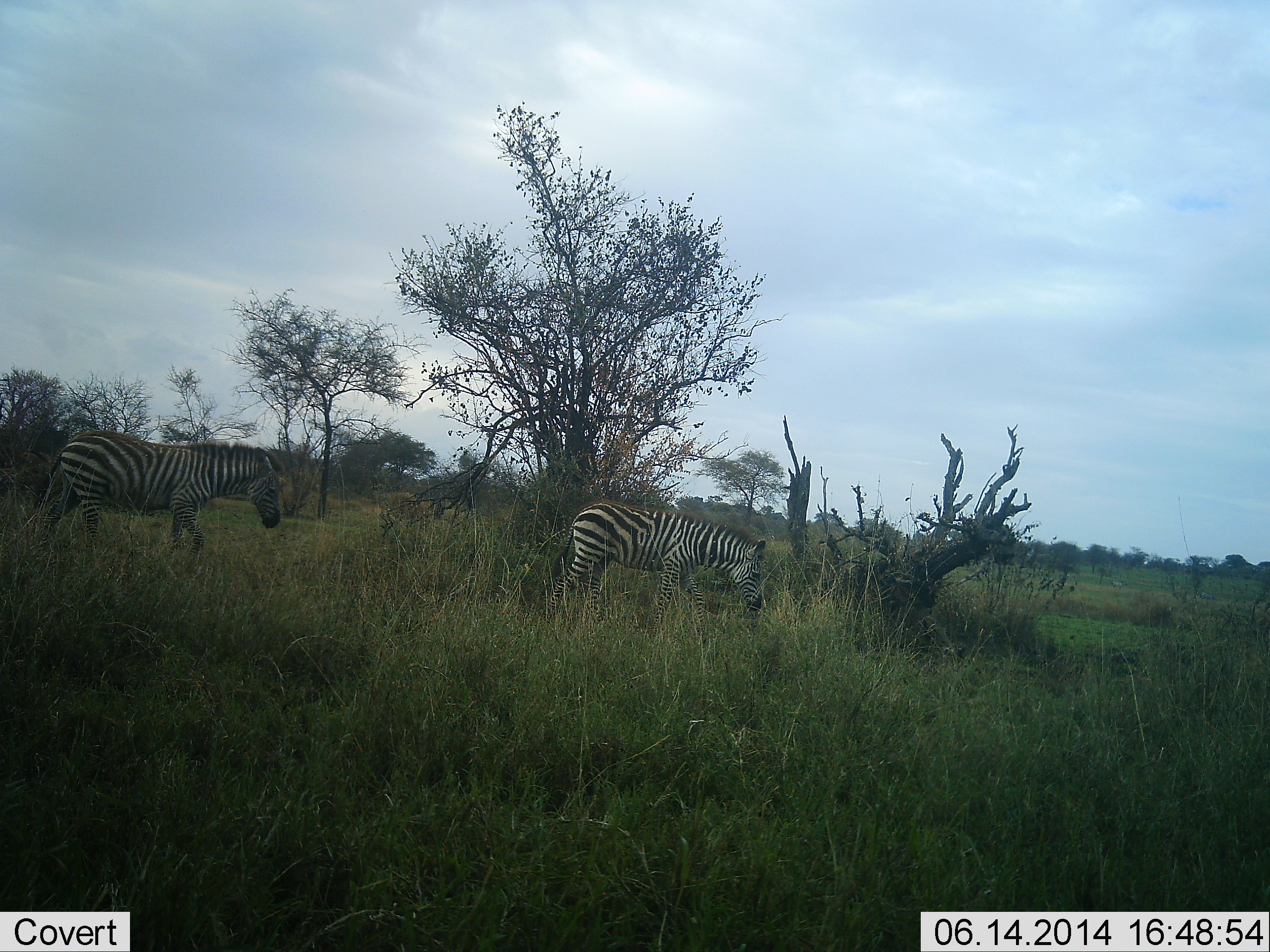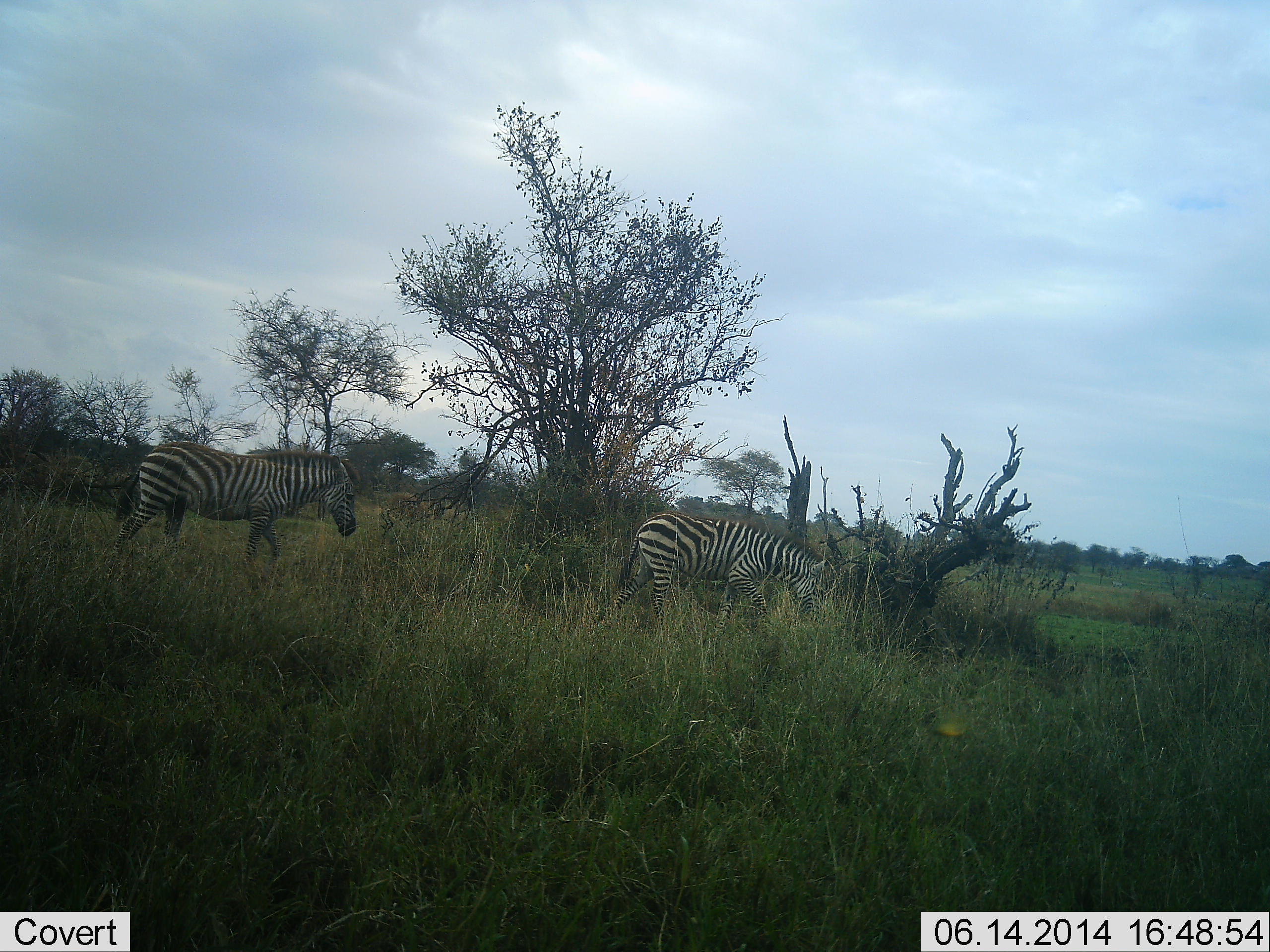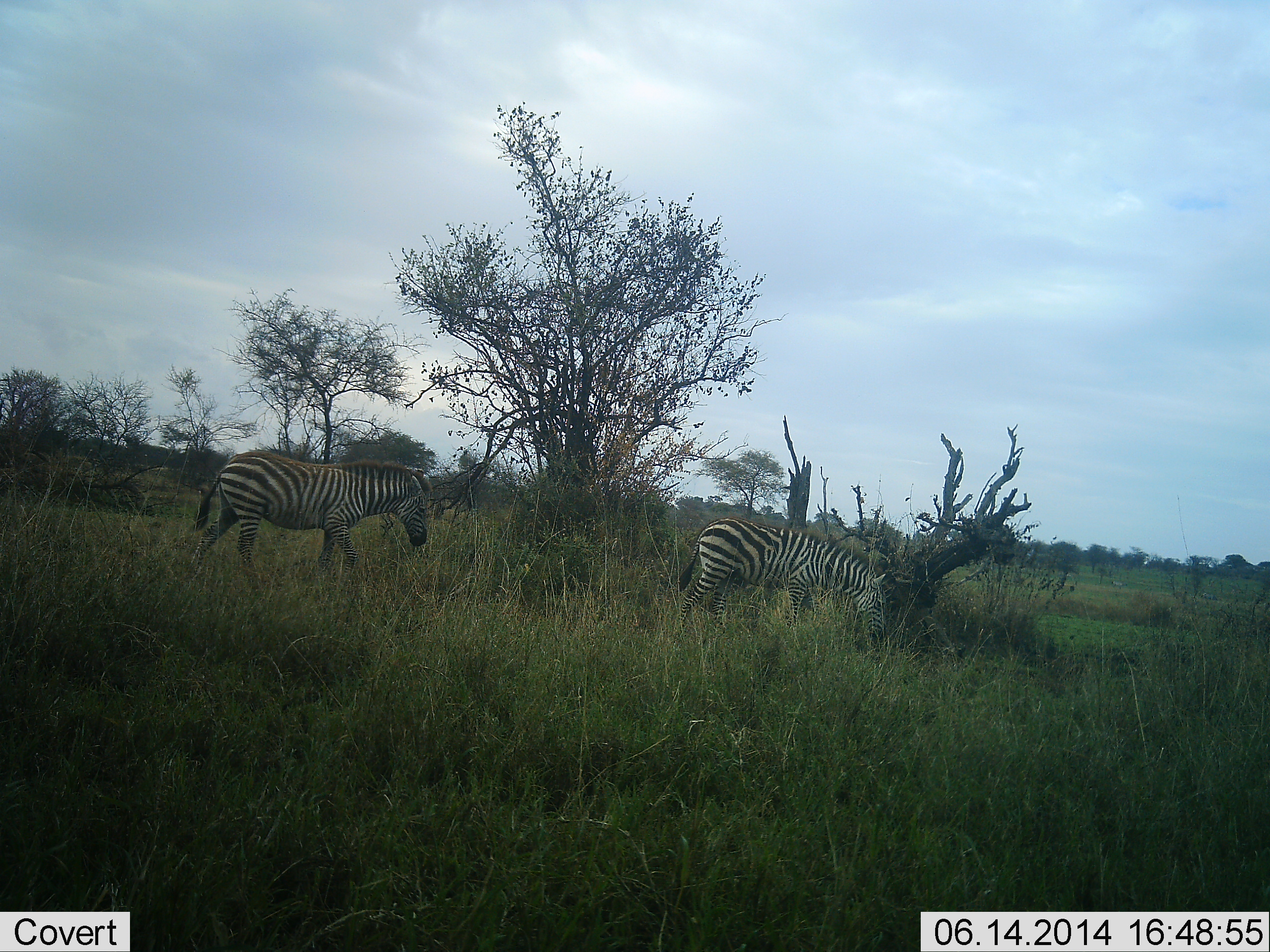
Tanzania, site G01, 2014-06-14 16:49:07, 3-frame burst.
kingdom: Animalia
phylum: Chordata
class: Mammalia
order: Perissodactyla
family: Equidae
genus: Equus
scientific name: Equus quagga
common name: plains zebra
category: zebra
Zebra (plains zebra) (Equus quagga), count 2. Behavior (volunteer vote fractions): standing 17%, resting 0%, moving 92%, interacting 0%. Young present (vote fraction): 8%. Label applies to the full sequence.